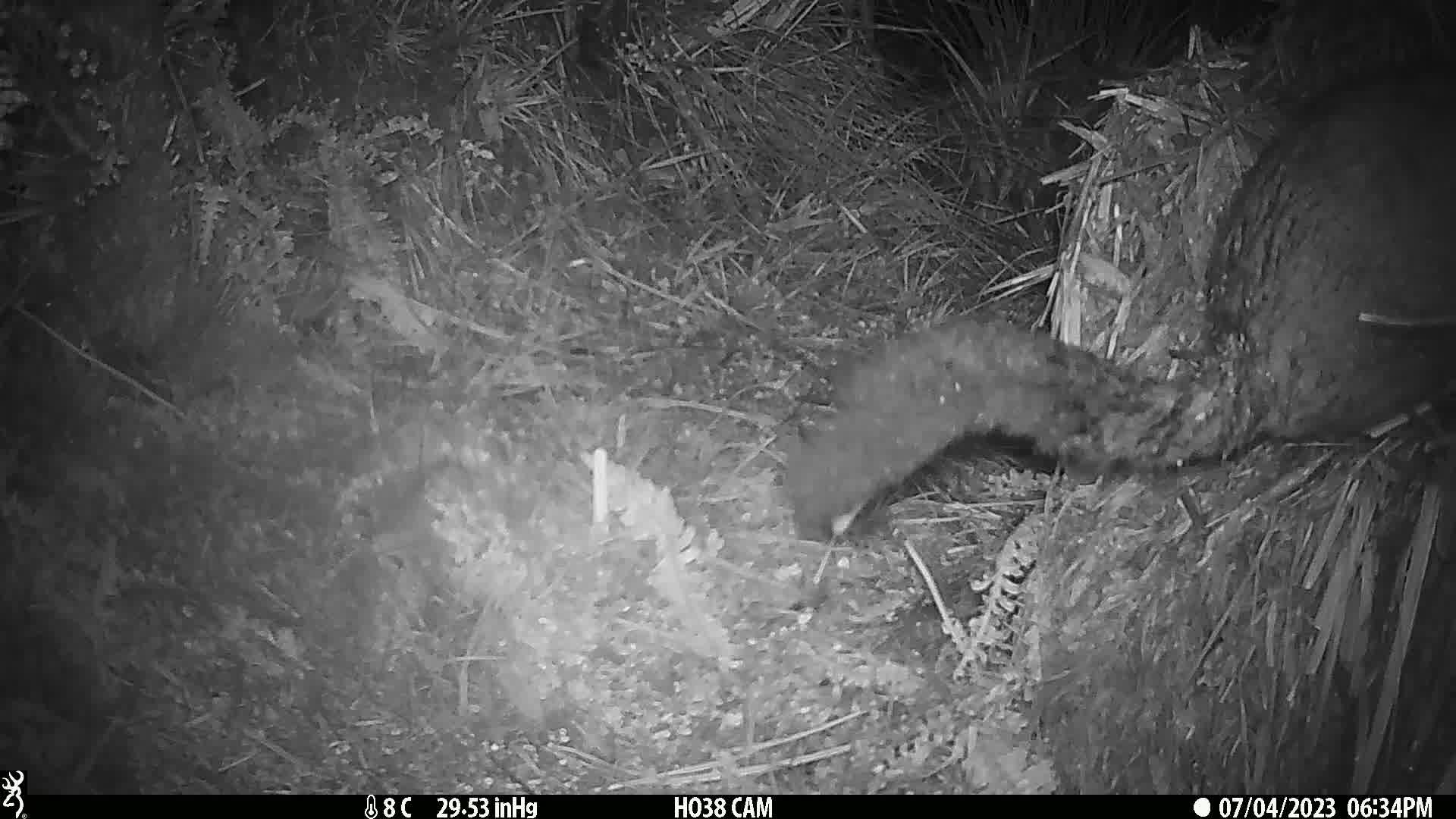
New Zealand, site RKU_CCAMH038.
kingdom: Animalia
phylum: Chordata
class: Mammalia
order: Diprotodontia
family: Phalangeridae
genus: Trichosurus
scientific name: Trichosurus vulpecula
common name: common brushtail possum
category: possum